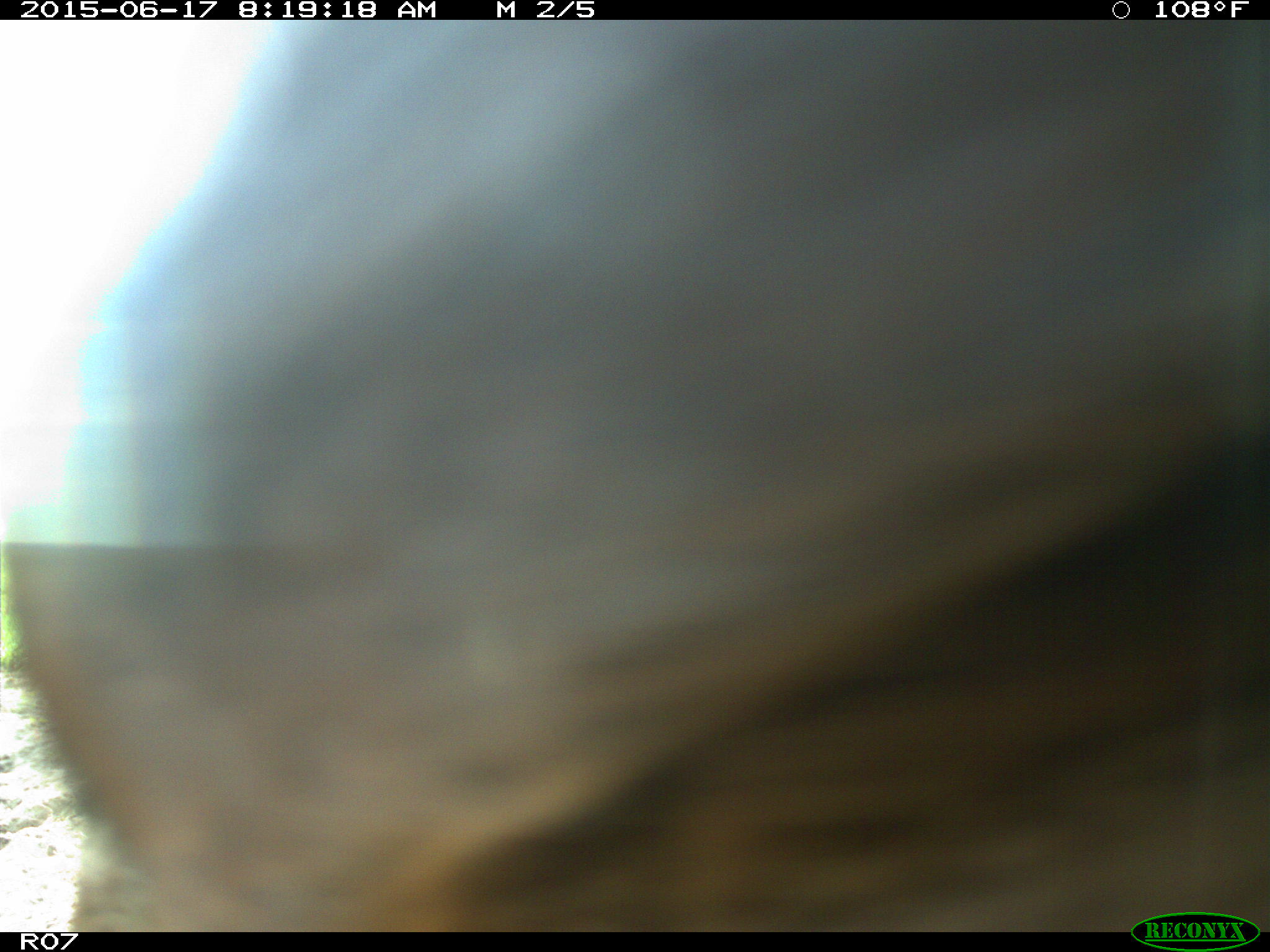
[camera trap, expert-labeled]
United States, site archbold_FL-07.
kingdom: Animalia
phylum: Chordata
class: Mammalia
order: Artiodactyla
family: Bovidae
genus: Bos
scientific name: Bos taurus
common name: domestic cow